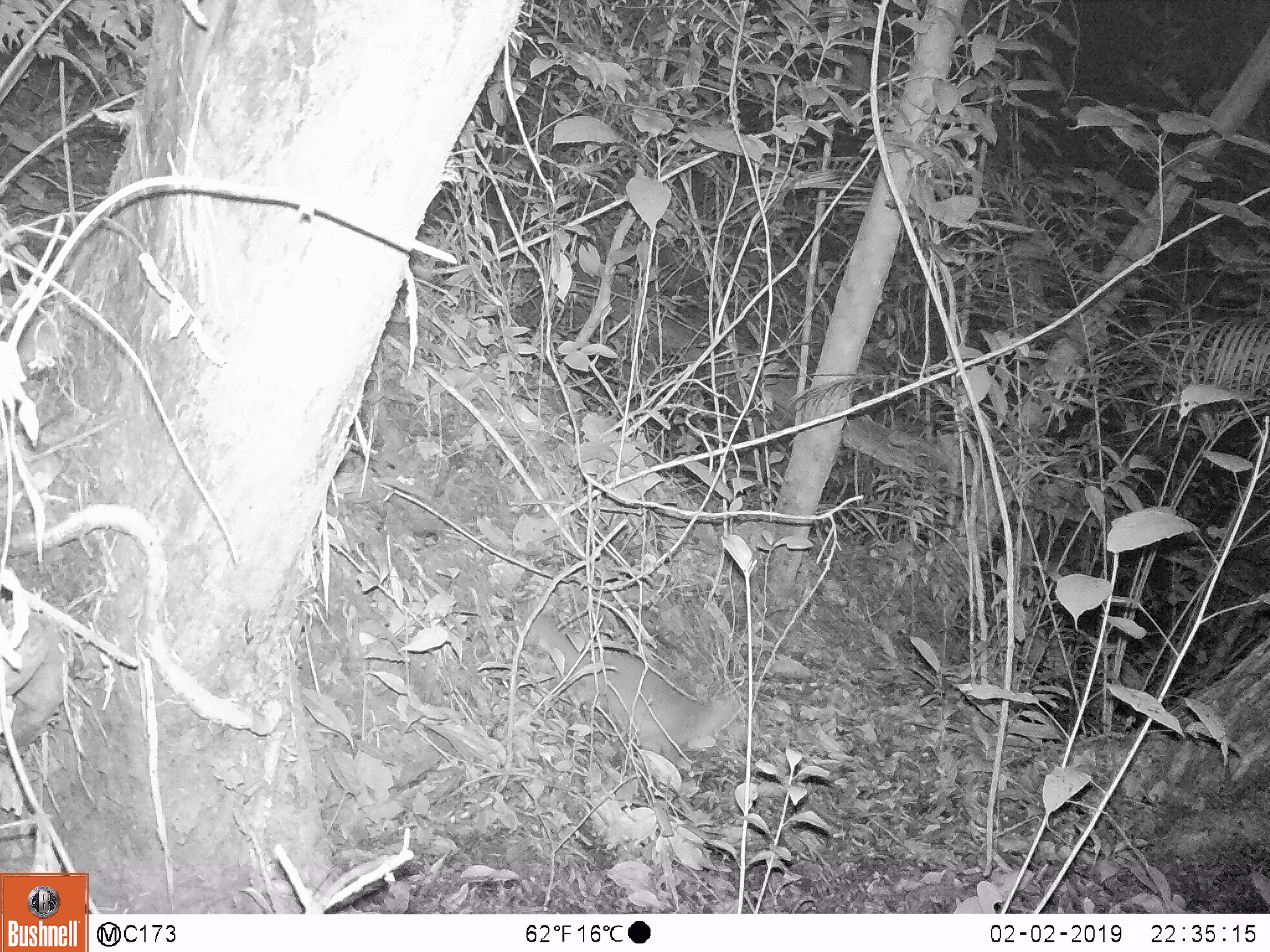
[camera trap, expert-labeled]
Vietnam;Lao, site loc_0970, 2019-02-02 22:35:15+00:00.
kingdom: Animalia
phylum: Chordata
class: Mammalia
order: Carnivora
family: Mustelidae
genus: Melogale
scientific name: Melogale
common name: ferret badger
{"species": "ferret badger (Melogale)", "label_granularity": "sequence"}